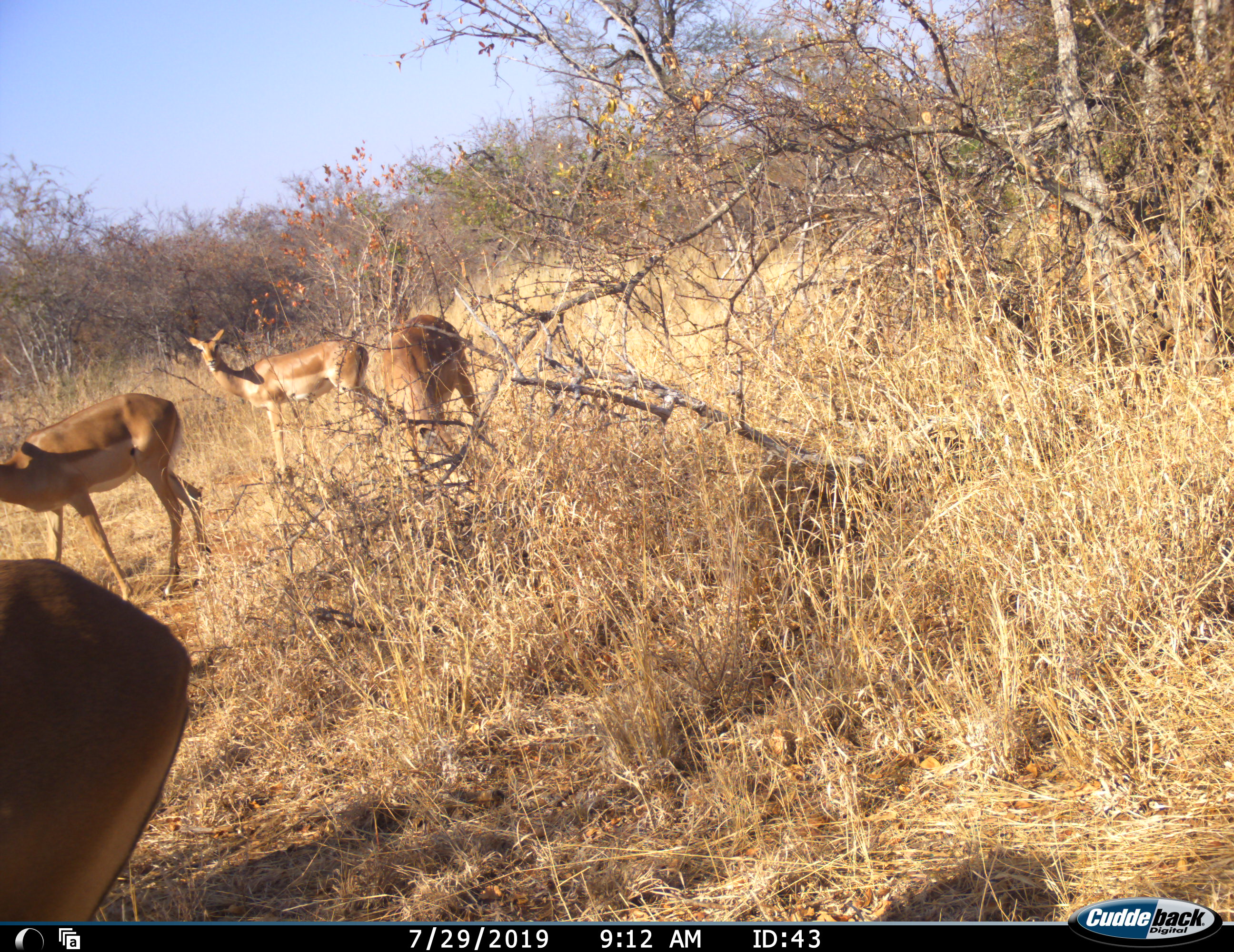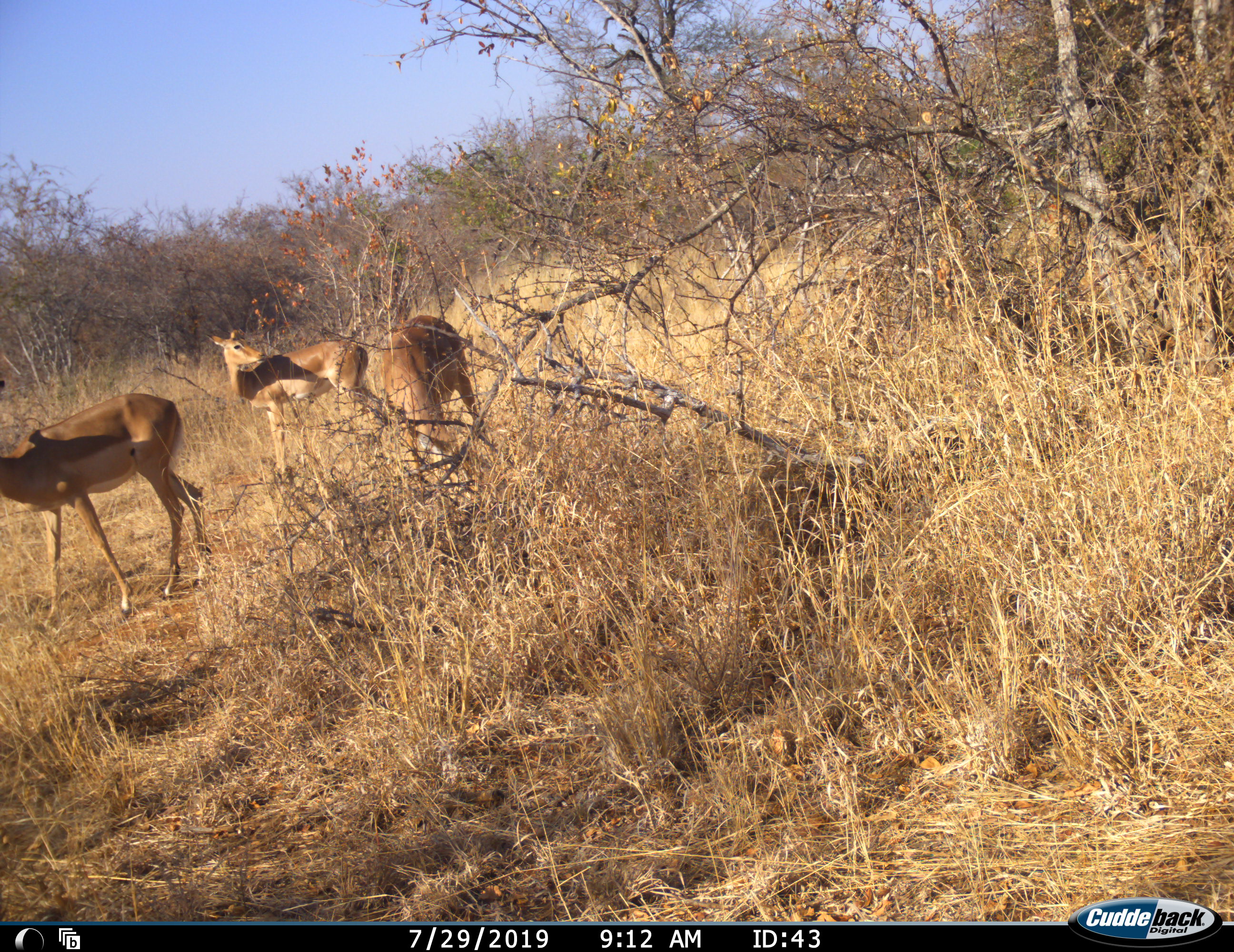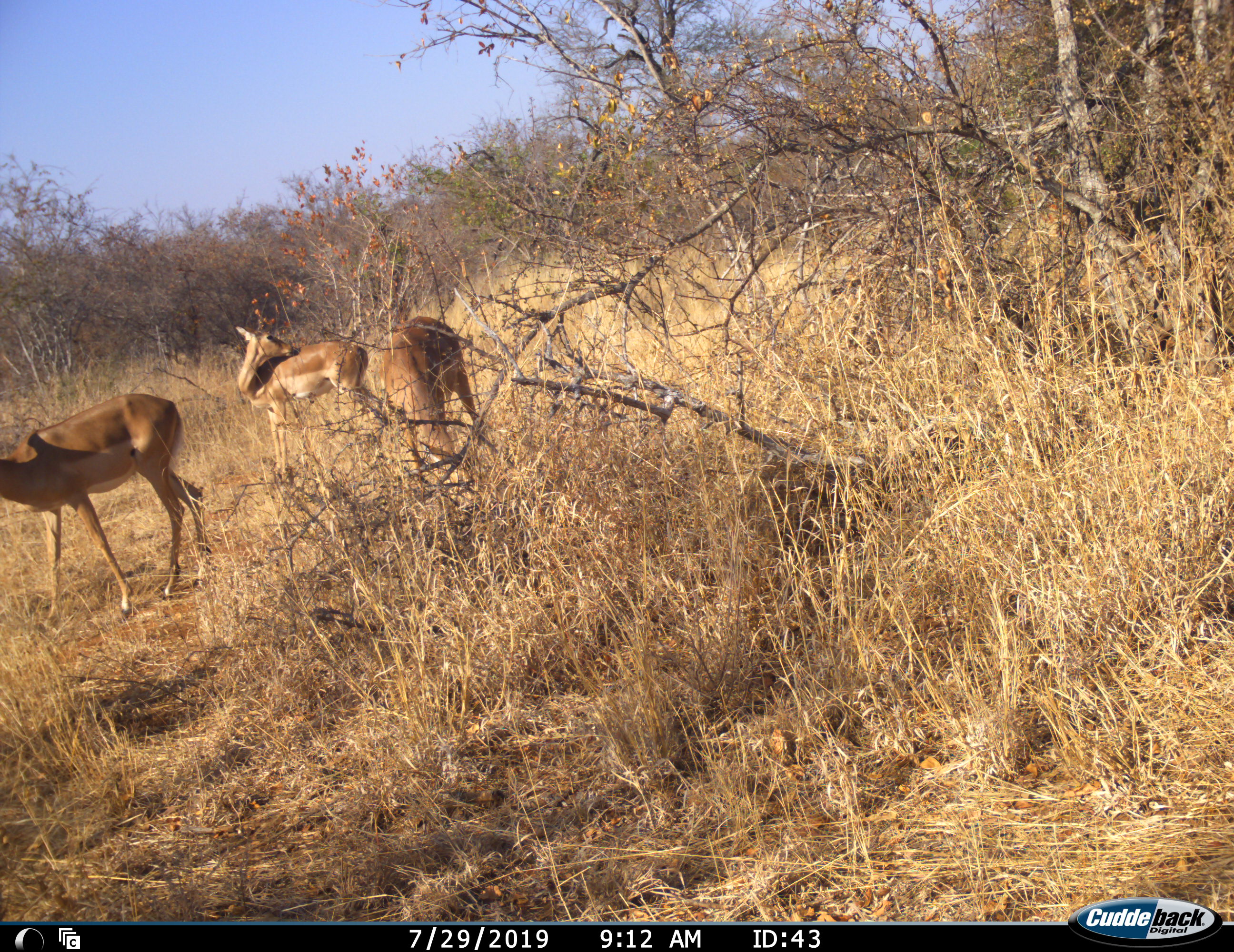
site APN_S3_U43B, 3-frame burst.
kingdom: Animalia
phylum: Chordata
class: Mammalia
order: Artiodactyla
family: Bovidae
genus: Aepyceros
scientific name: Aepyceros melampus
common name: impala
Impala (Aepyceros melampus), count 4. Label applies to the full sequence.